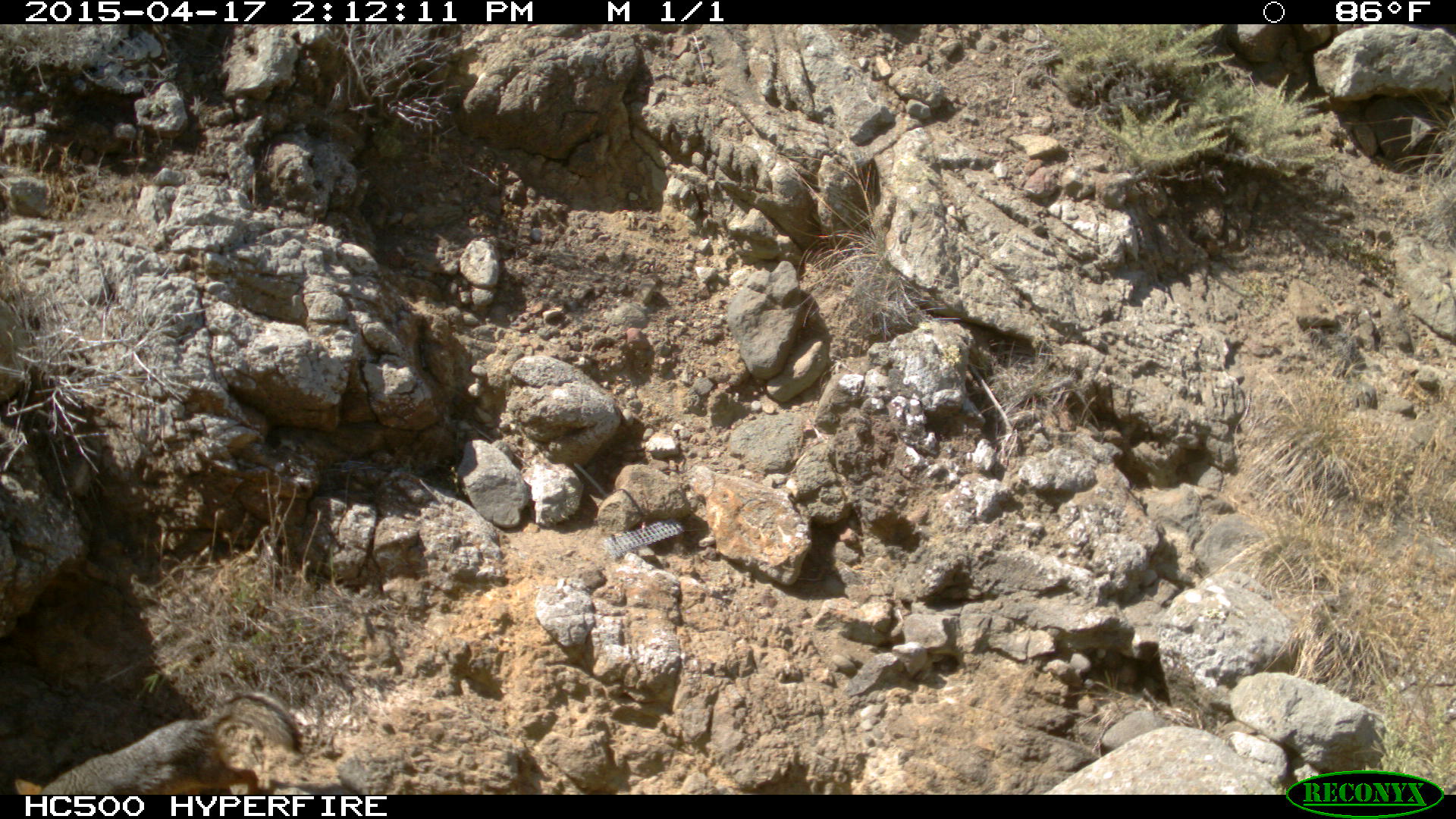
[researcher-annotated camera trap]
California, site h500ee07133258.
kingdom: Animalia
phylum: Chordata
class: Mammalia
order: Carnivora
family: Canidae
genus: Urocyon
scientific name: Urocyon littoralis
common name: island fox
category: fox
Fox (island fox) (Urocyon littoralis).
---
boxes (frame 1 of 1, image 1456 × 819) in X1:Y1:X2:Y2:
fox: 11:694:303:795